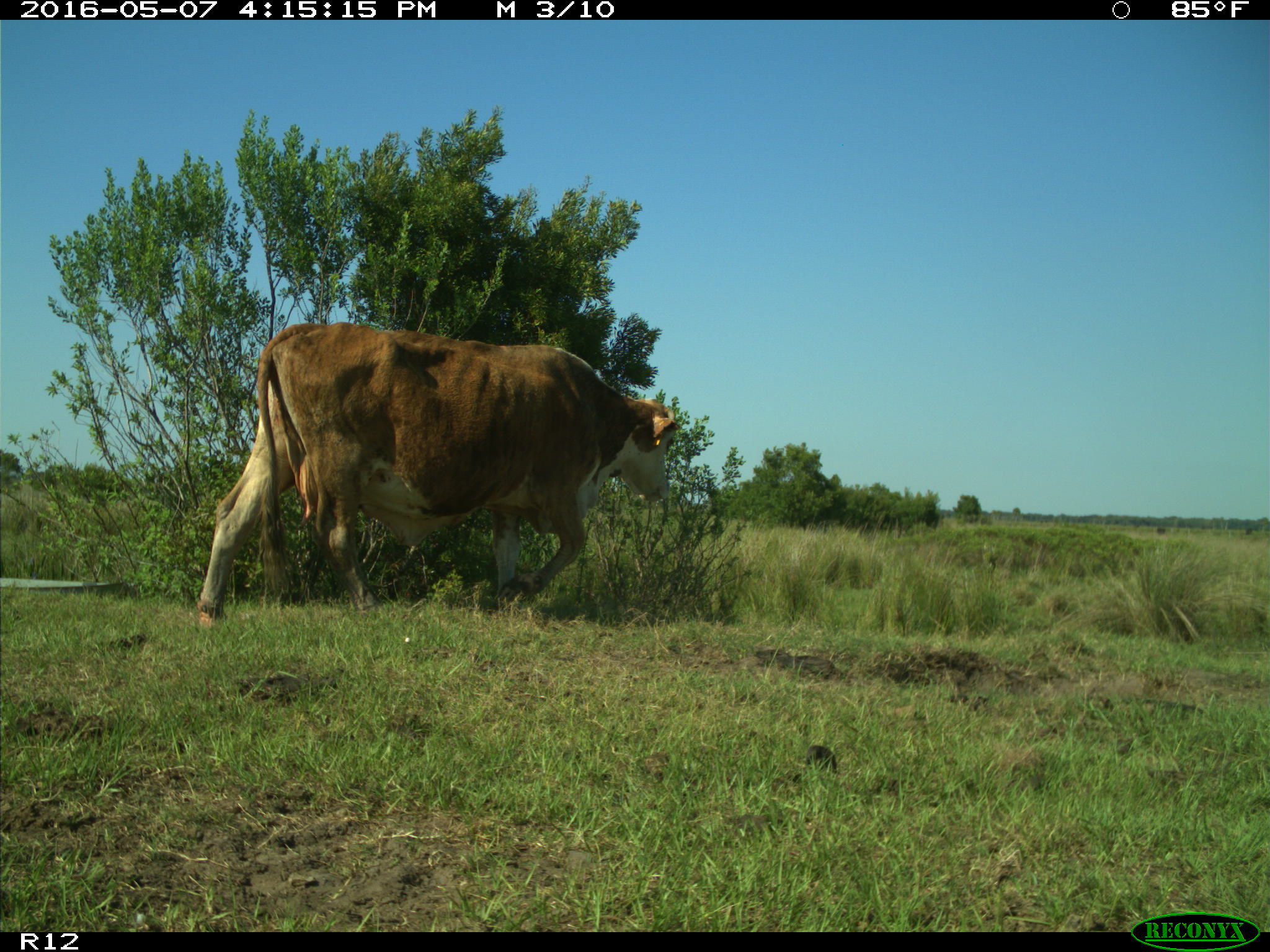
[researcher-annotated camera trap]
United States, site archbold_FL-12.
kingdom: Animalia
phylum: Chordata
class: Mammalia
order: Artiodactyla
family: Bovidae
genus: Bos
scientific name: Bos taurus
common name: domestic cow